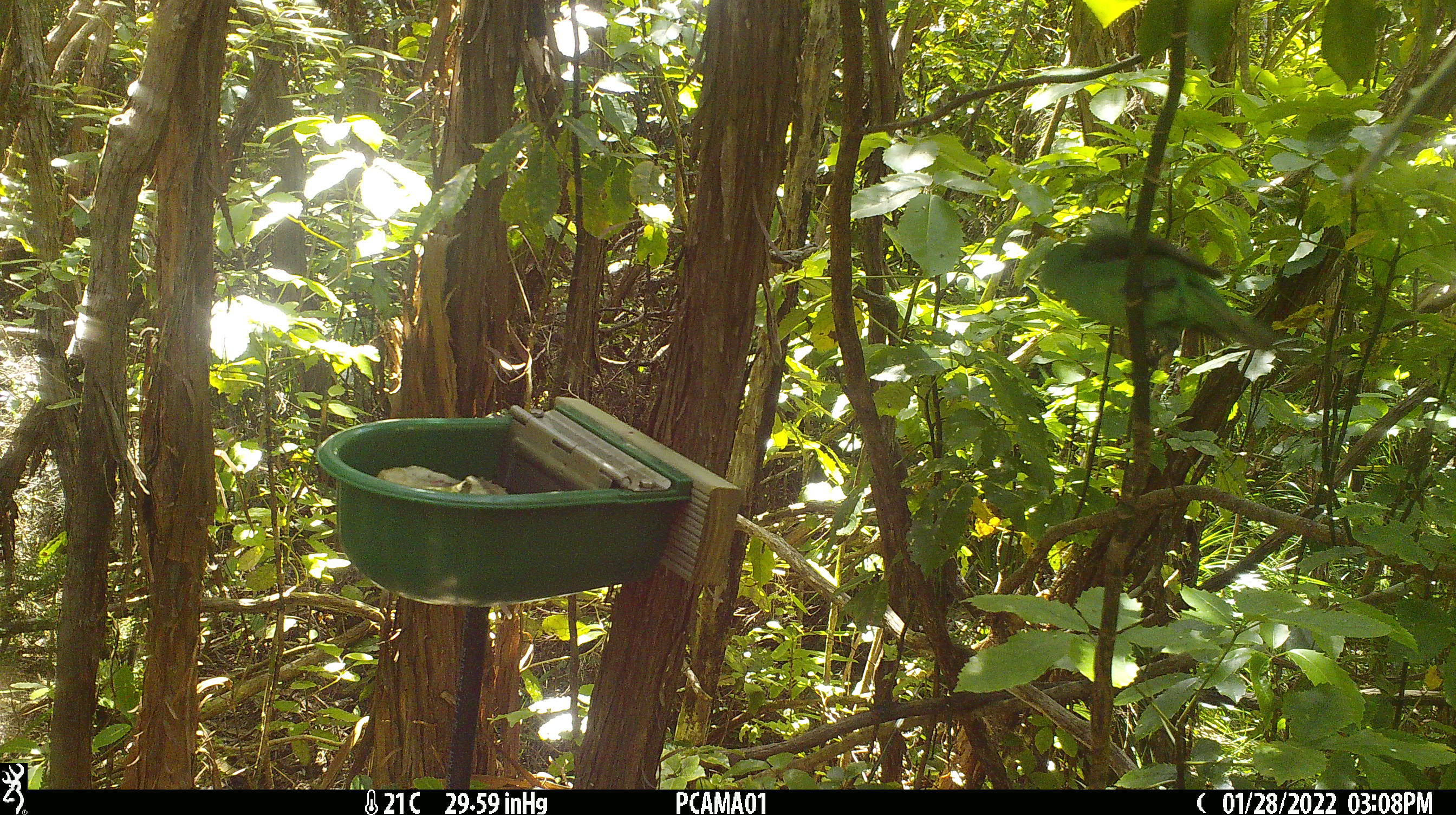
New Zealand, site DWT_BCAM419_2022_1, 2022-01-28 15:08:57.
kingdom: Animalia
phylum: Chordata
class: Aves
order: Psittaciformes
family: Psittaculidae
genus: Cyanoramphus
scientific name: Cyanoramphus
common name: parakeet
Parakeet (Cyanoramphus).